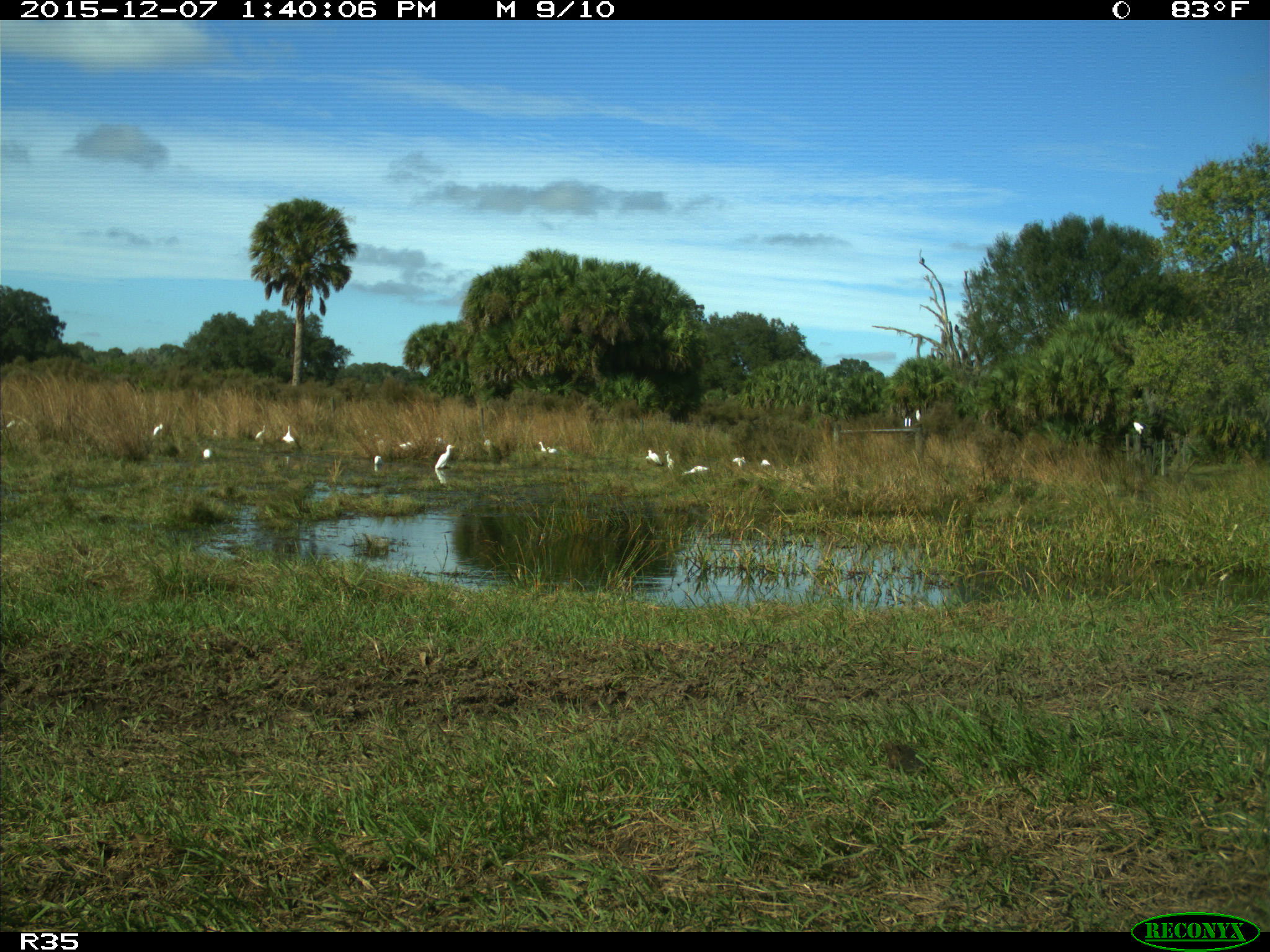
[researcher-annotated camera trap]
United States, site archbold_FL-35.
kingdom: Animalia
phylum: Chordata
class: Aves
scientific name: Aves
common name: birds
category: unidentified bird